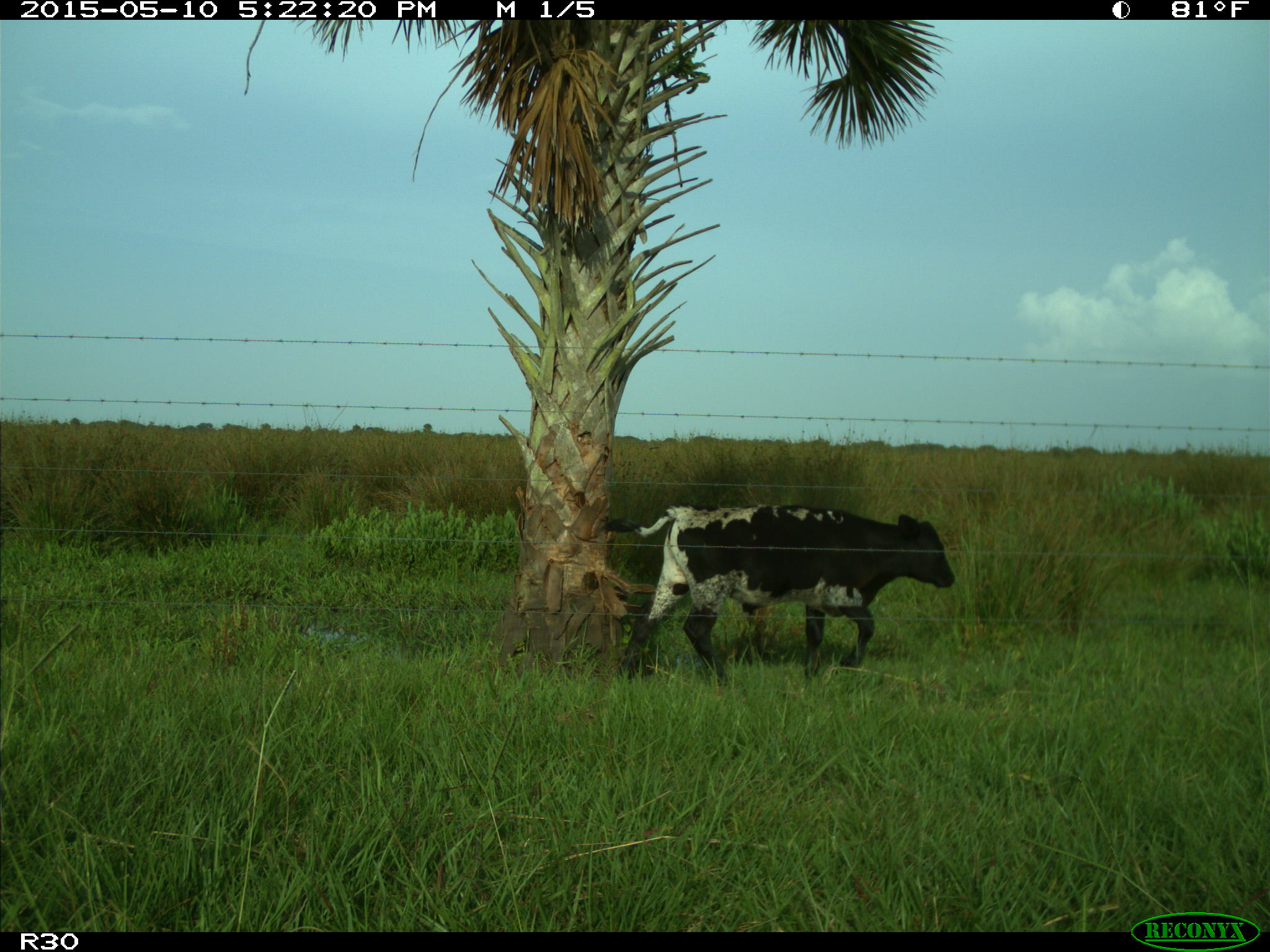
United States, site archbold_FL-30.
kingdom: Animalia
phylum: Chordata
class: Mammalia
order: Artiodactyla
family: Bovidae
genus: Bos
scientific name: Bos taurus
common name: domestic cow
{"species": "Bos taurus (domestic cow)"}